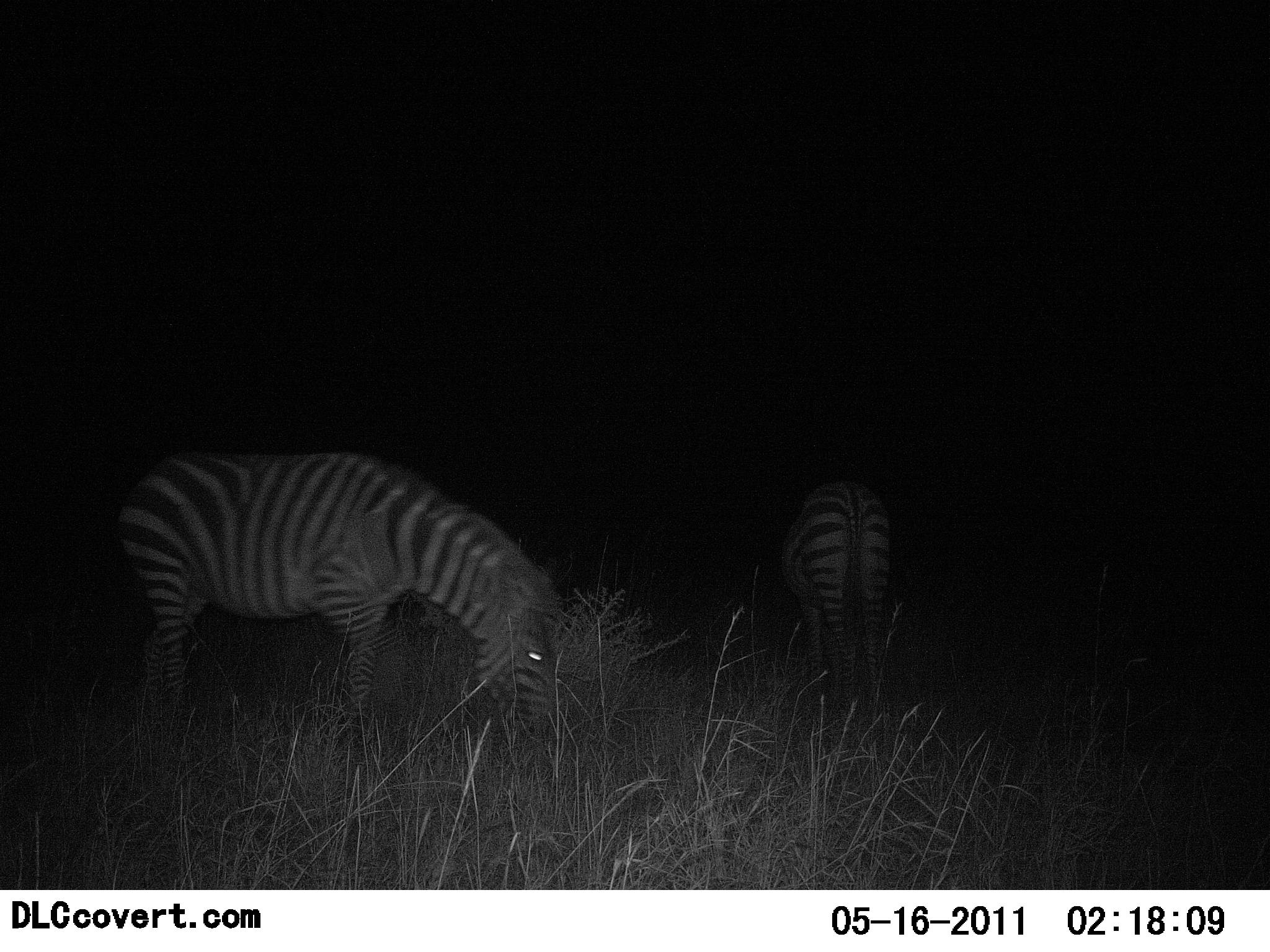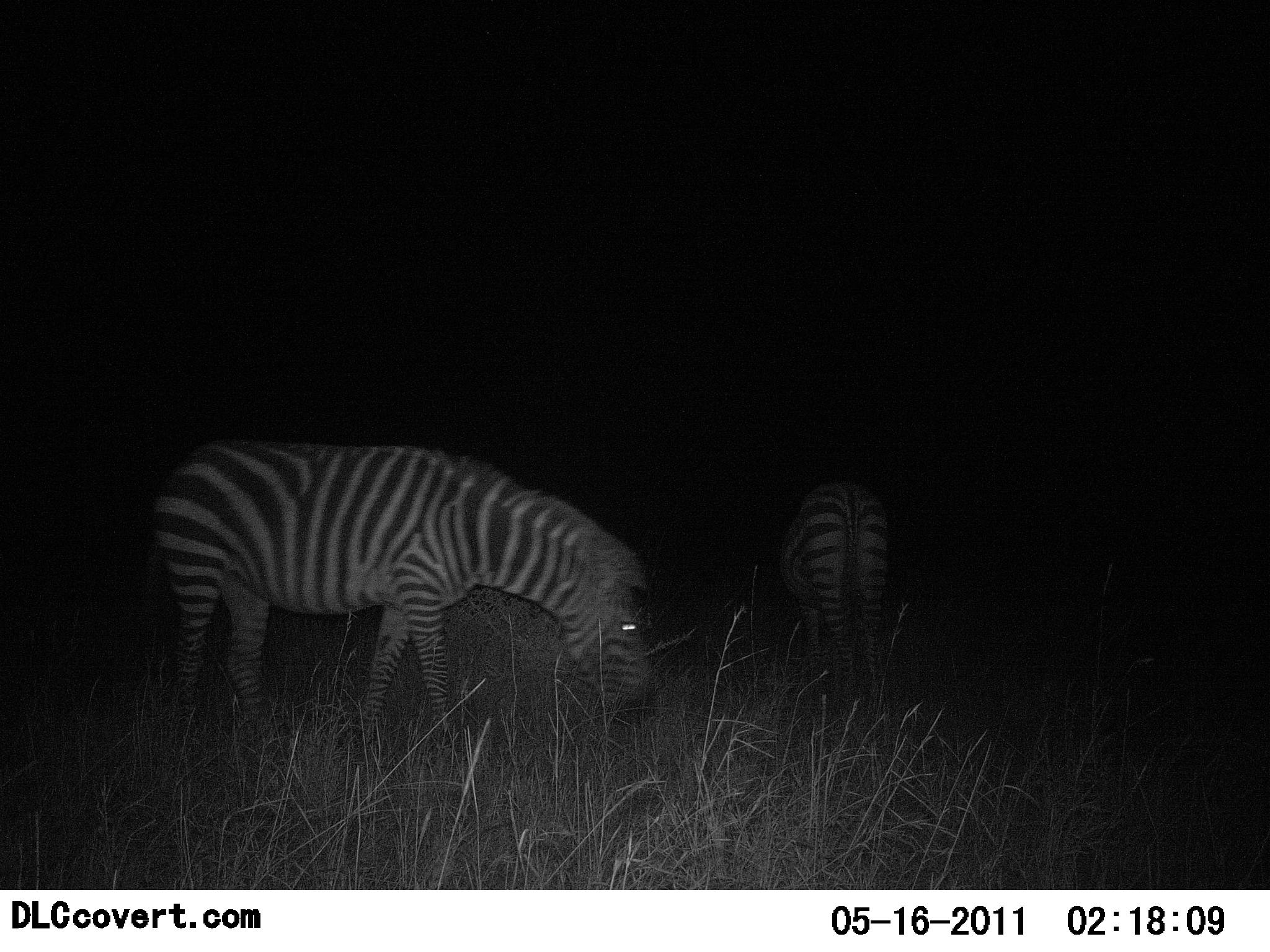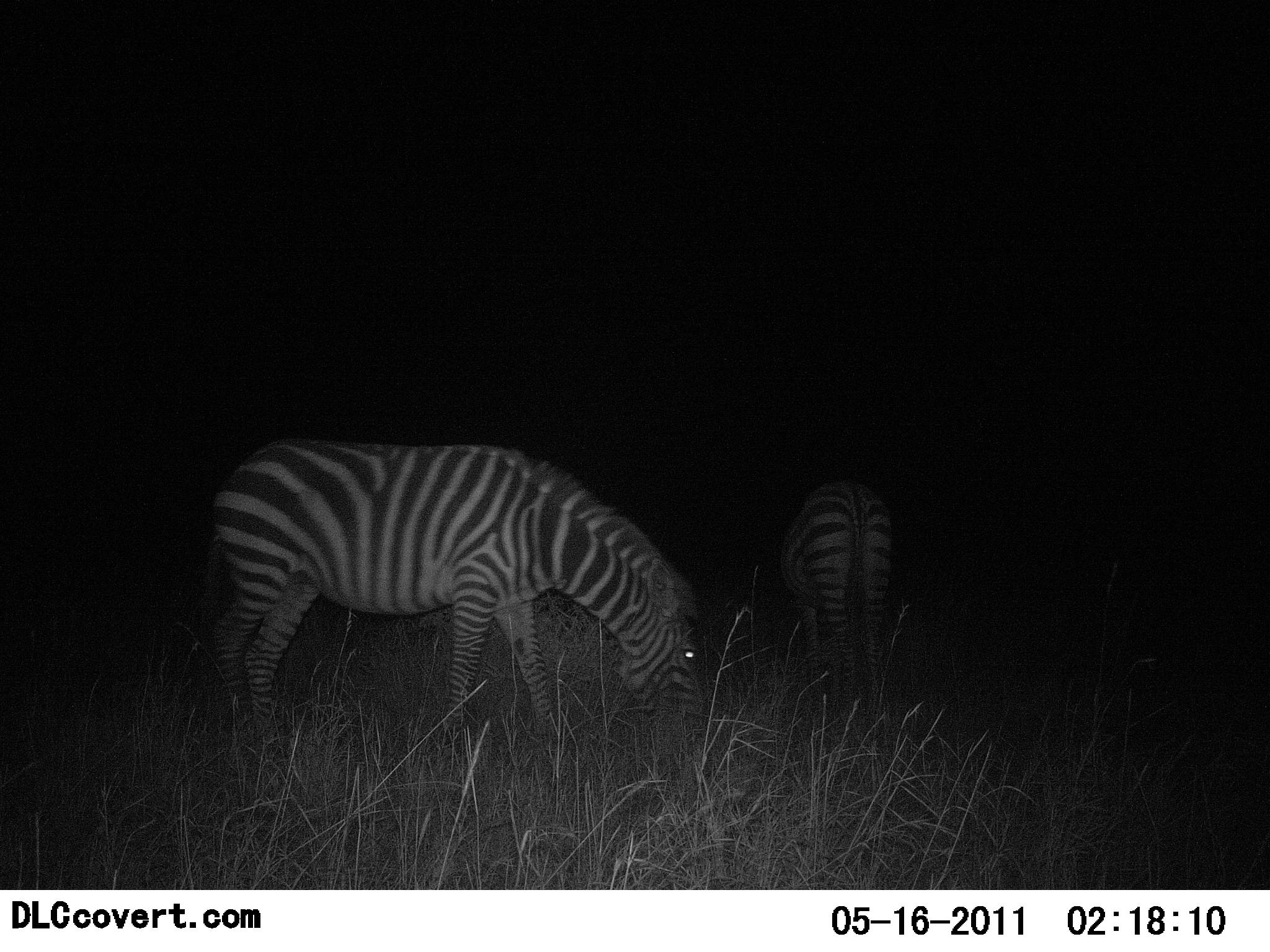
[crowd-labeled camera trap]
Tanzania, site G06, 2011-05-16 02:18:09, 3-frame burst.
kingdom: Animalia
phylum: Chordata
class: Mammalia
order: Perissodactyla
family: Equidae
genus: Equus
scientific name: Equus quagga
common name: plains zebra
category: zebra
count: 2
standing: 36%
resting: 0%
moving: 0%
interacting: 0%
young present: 0%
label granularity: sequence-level